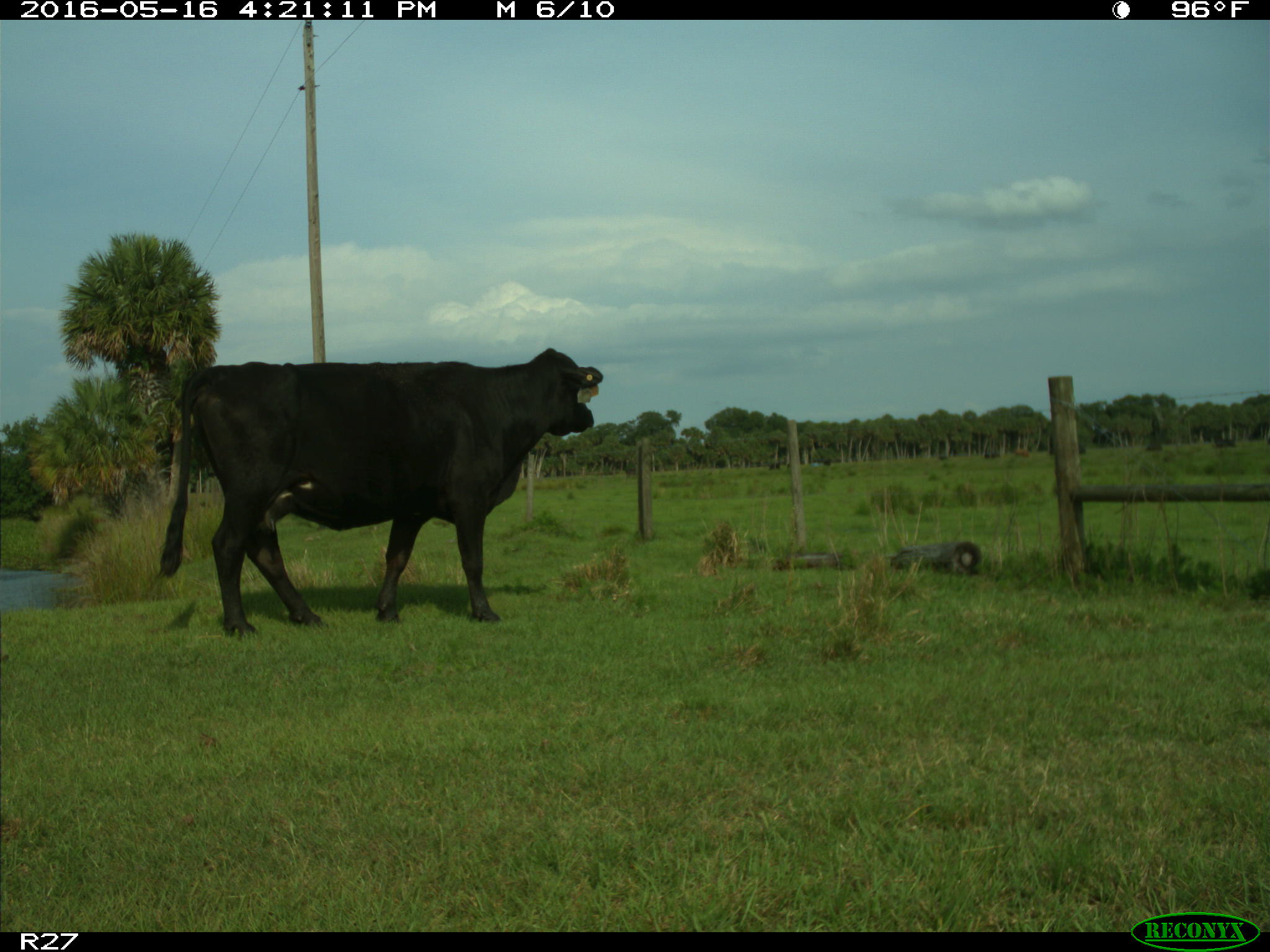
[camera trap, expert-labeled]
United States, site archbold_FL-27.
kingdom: Animalia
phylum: Chordata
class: Mammalia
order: Artiodactyla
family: Bovidae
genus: Bos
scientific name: Bos taurus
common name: domestic cow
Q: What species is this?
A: Bos taurus (domestic cow).